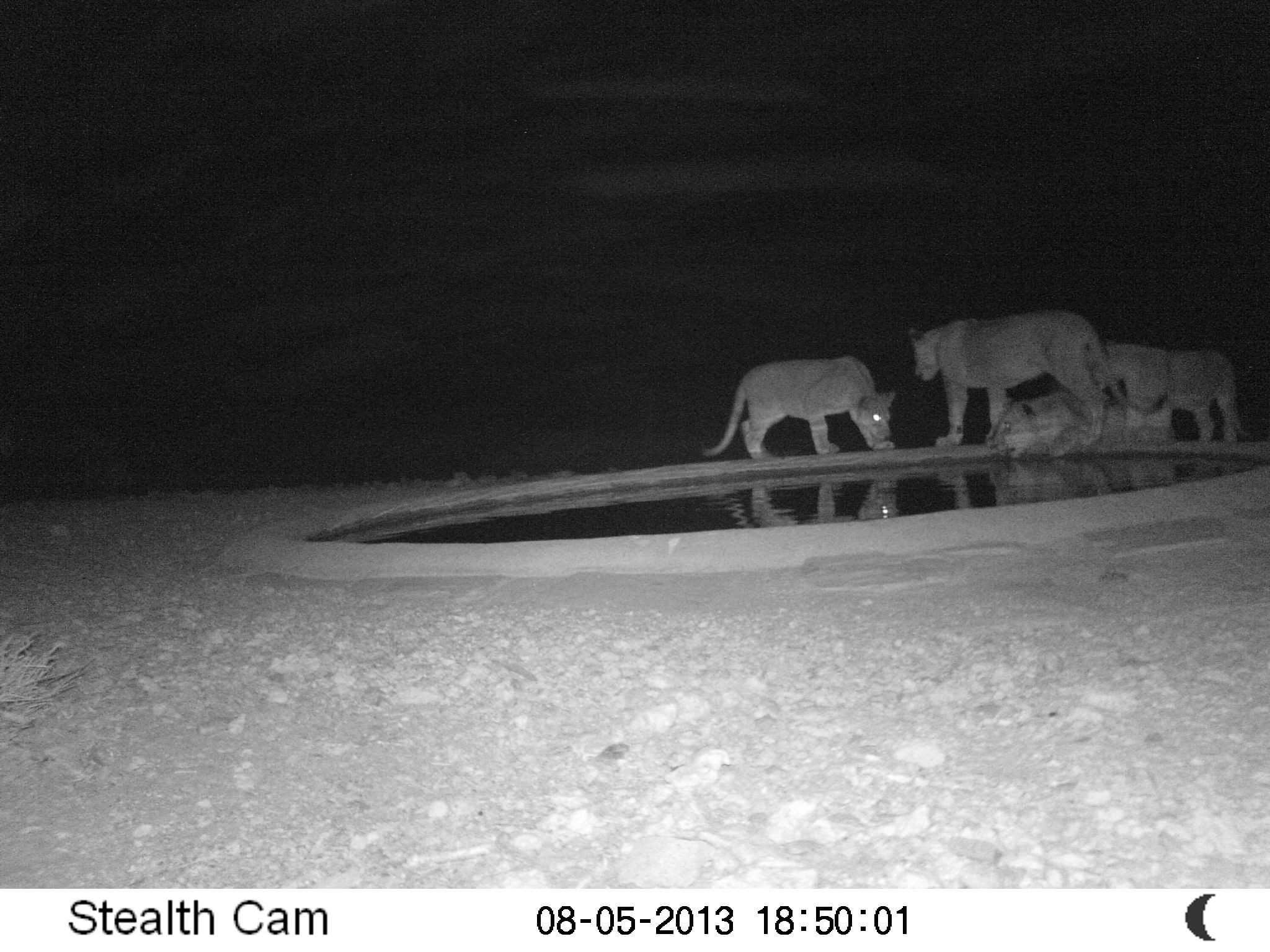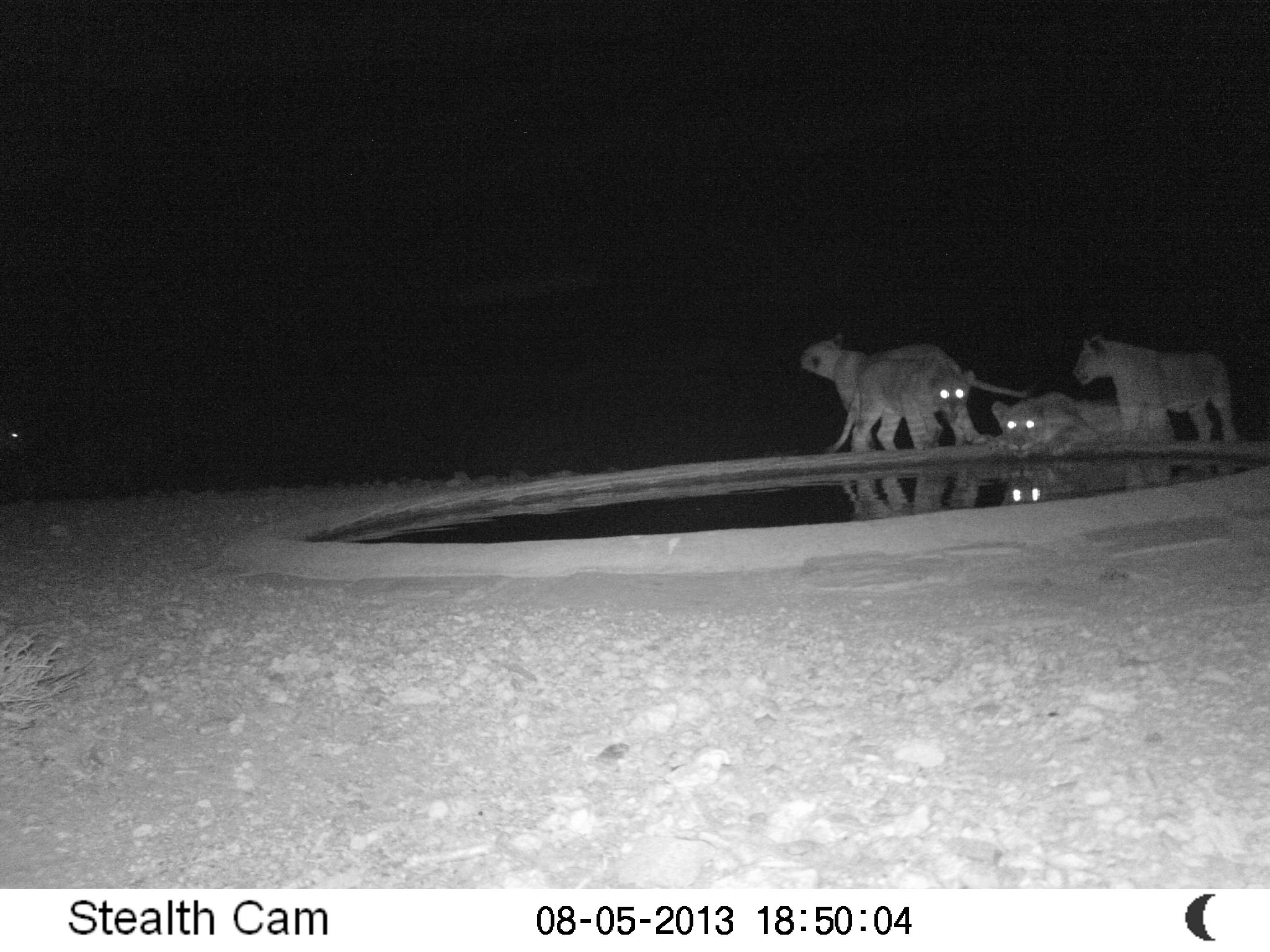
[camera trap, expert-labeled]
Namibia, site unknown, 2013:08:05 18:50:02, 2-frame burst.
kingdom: Animalia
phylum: Chordata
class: Mammalia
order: Carnivora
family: Felidae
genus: Panthera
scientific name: Panthera leo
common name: lion